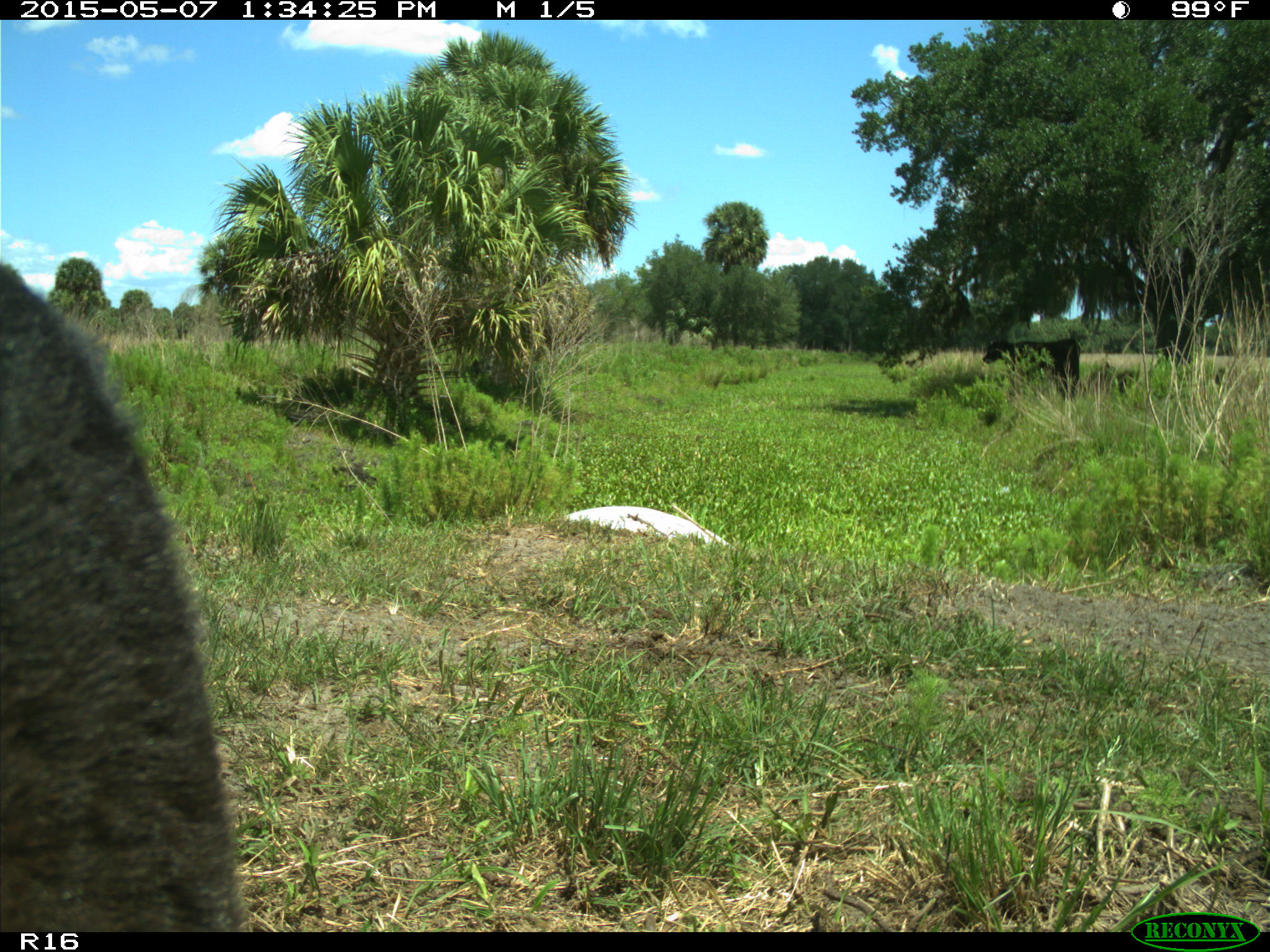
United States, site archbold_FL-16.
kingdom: Animalia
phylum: Chordata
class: Mammalia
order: Artiodactyla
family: Bovidae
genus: Bos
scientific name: Bos taurus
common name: domestic cow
Bos taurus (domestic cow).